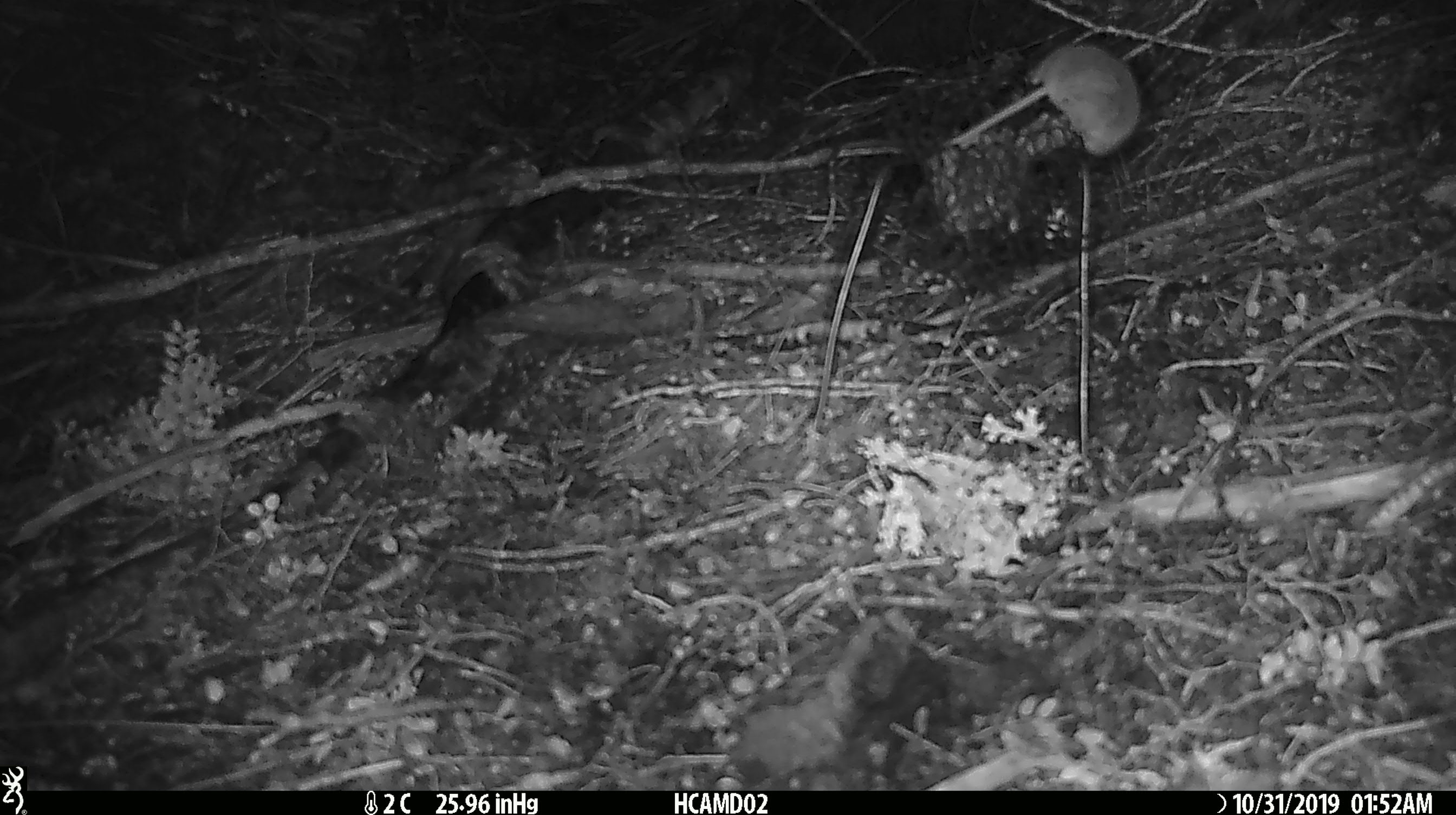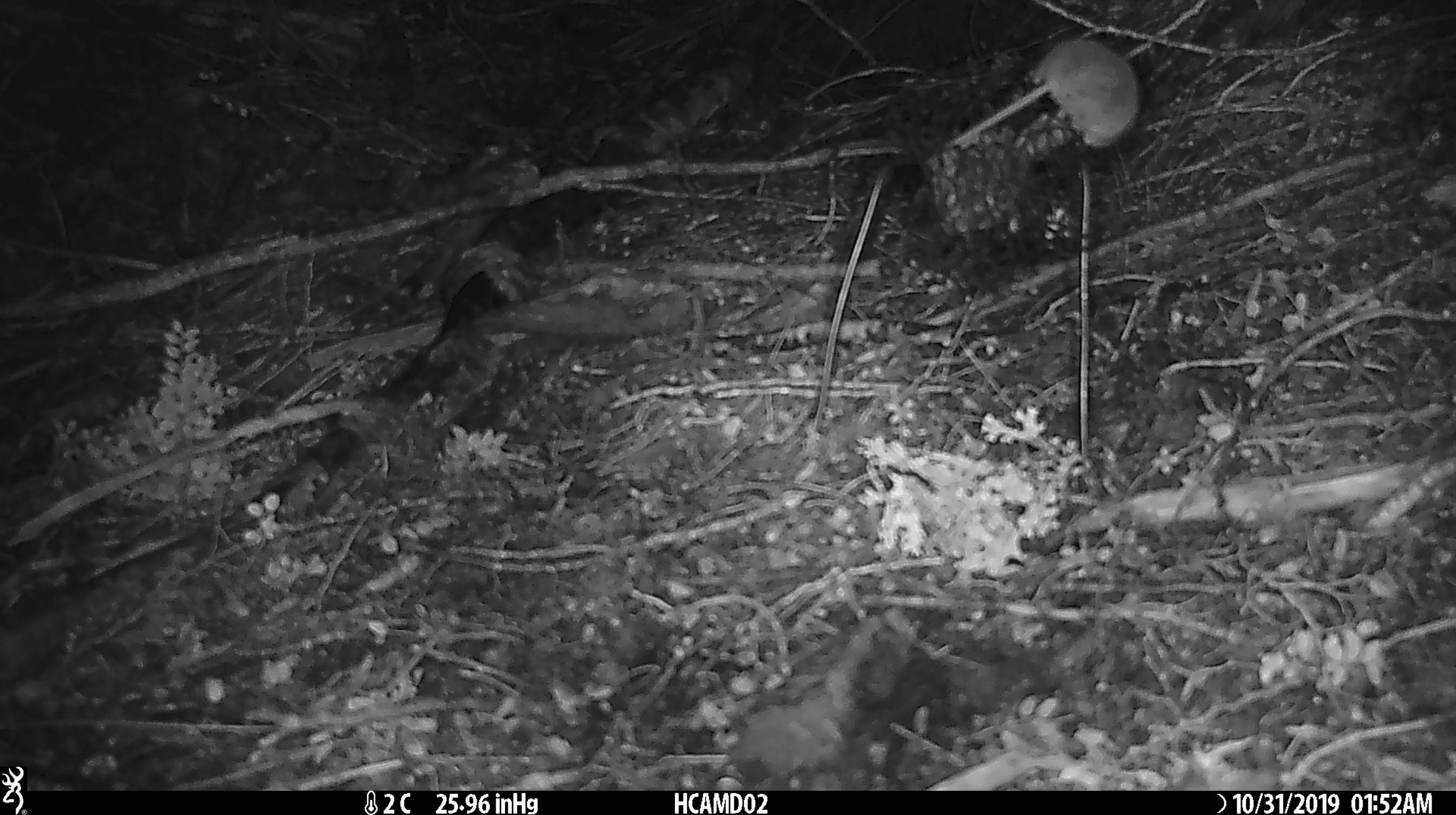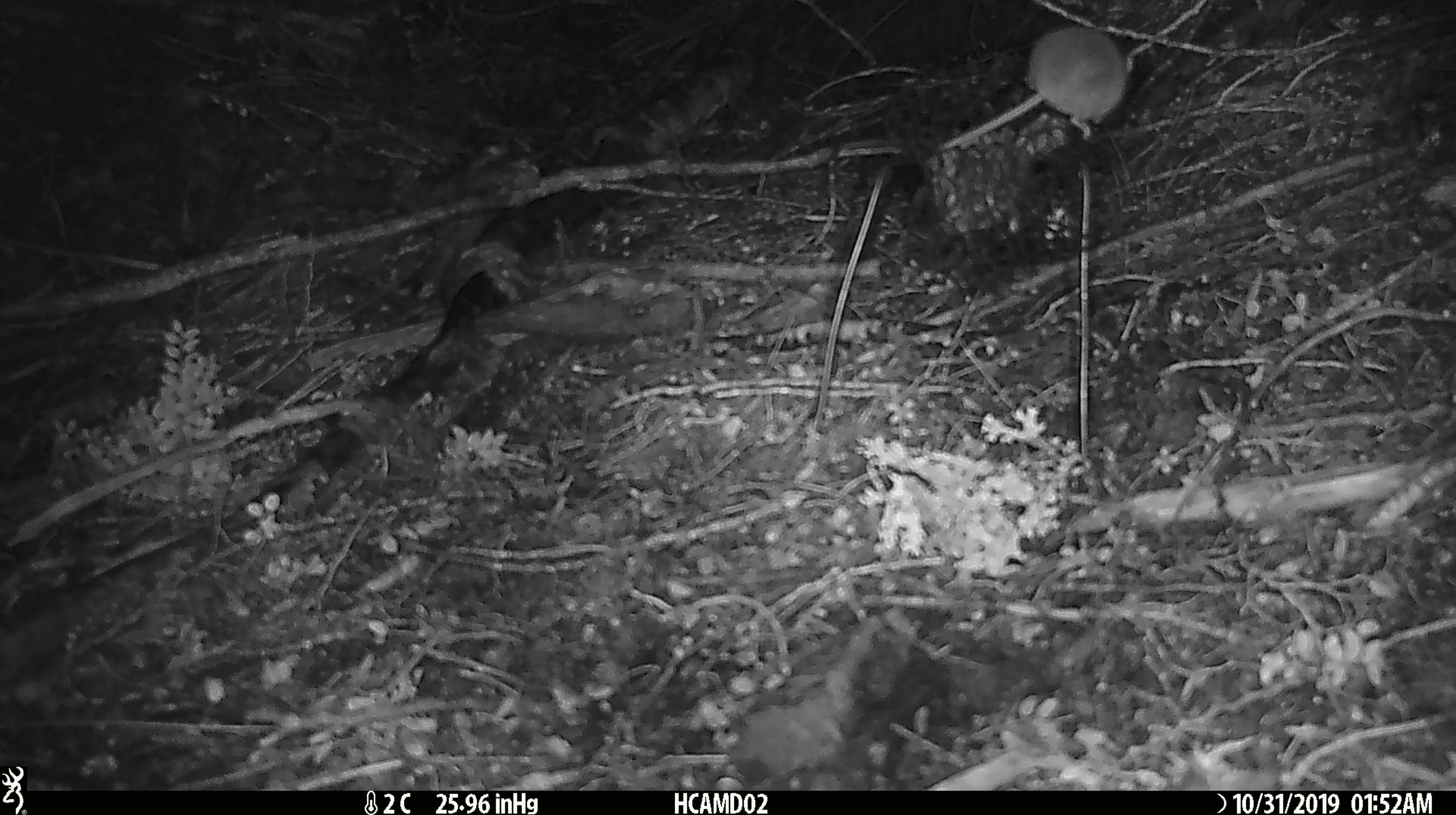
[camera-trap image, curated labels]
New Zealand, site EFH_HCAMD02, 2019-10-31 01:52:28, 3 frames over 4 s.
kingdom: Animalia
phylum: Chordata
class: Mammalia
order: Rodentia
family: Muridae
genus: Mus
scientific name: Mus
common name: mouse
Mouse (Mus).